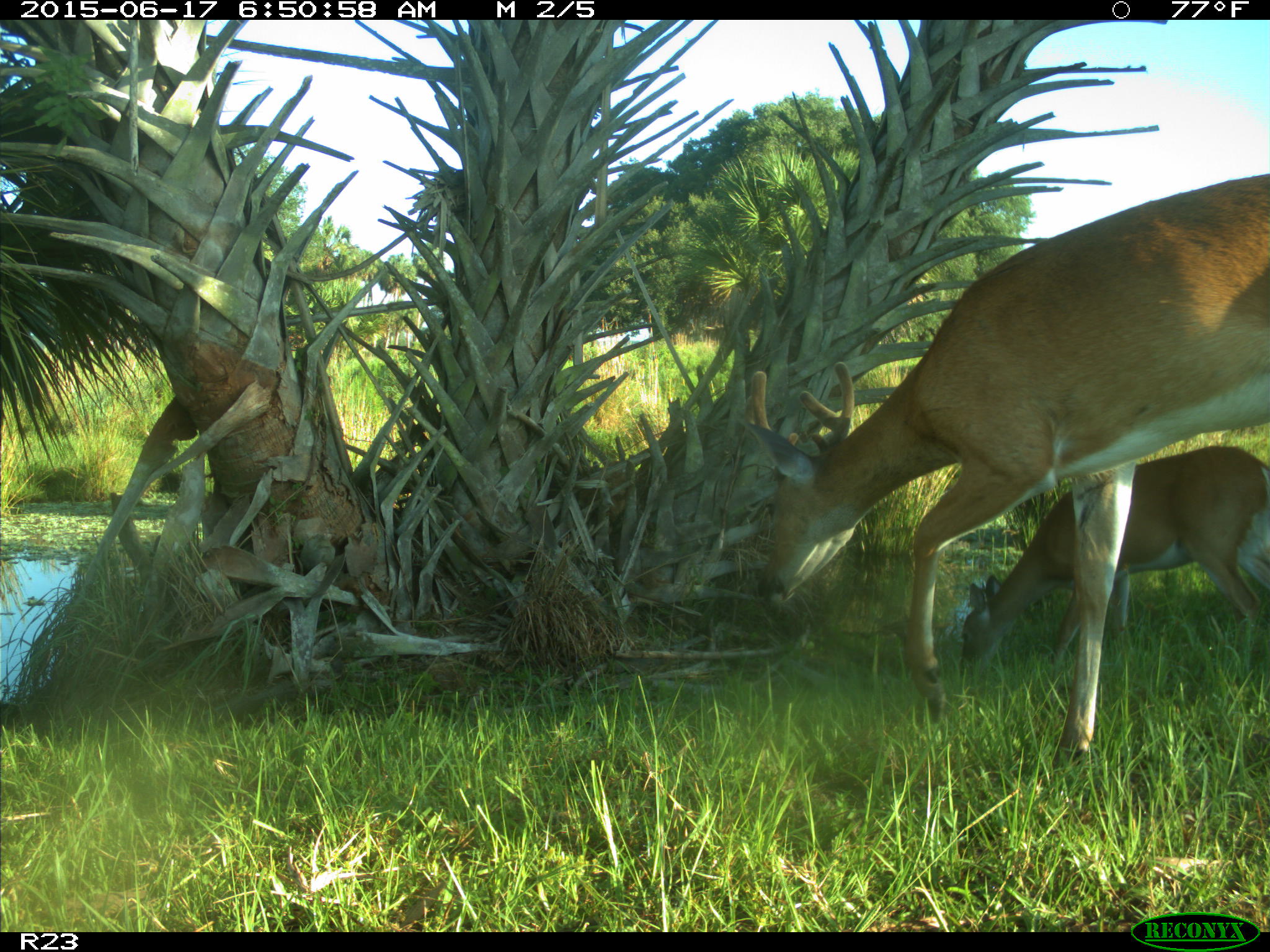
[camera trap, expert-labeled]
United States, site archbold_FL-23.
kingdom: Animalia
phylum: Chordata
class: Mammalia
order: Artiodactyla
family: Bovidae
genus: Bos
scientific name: Bos taurus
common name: domestic cow